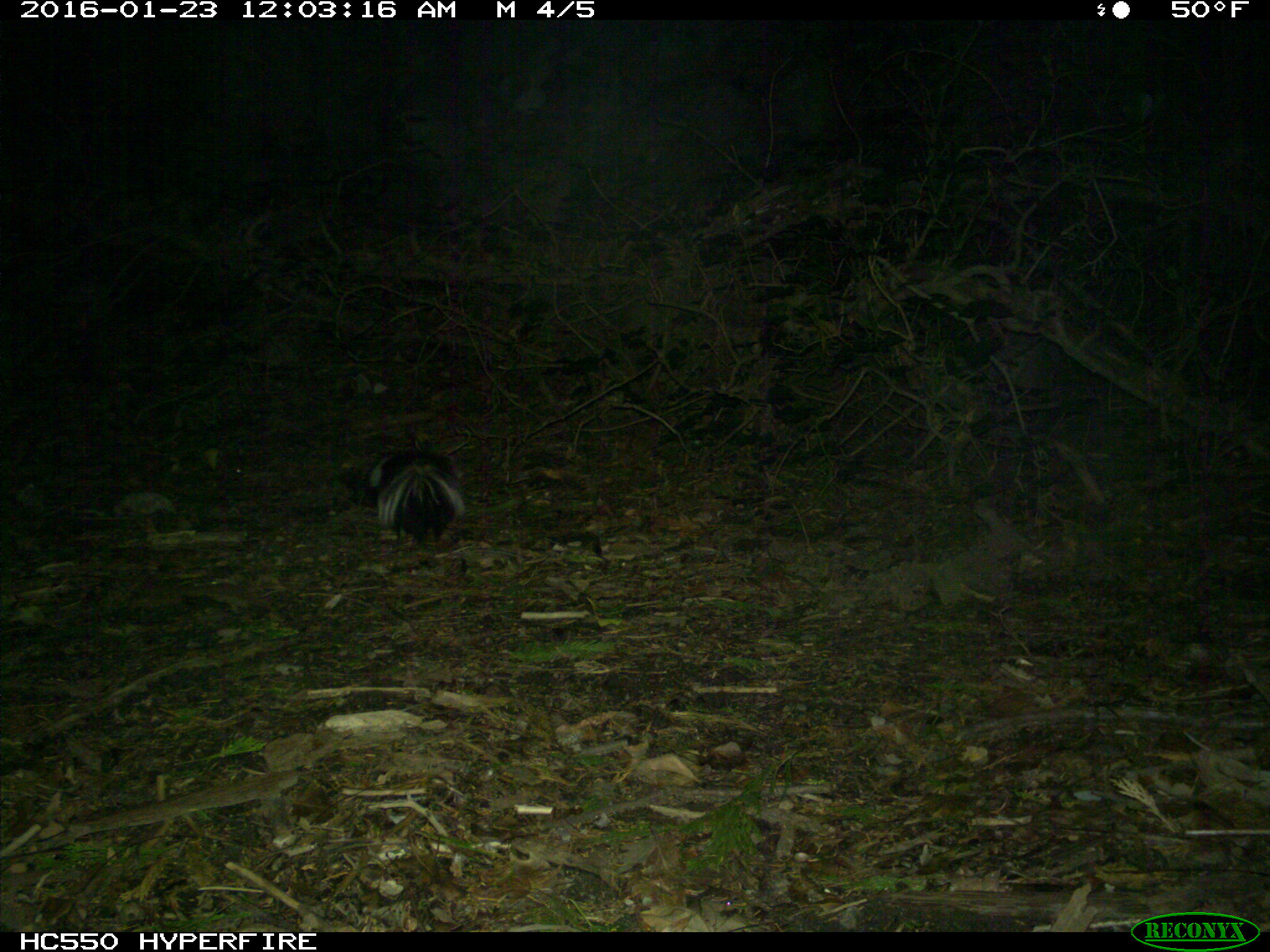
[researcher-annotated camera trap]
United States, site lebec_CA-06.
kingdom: Animalia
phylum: Chordata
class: Mammalia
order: Carnivora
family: Mephitidae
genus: Mephitis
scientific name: Mephitis mephitis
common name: striped skunk